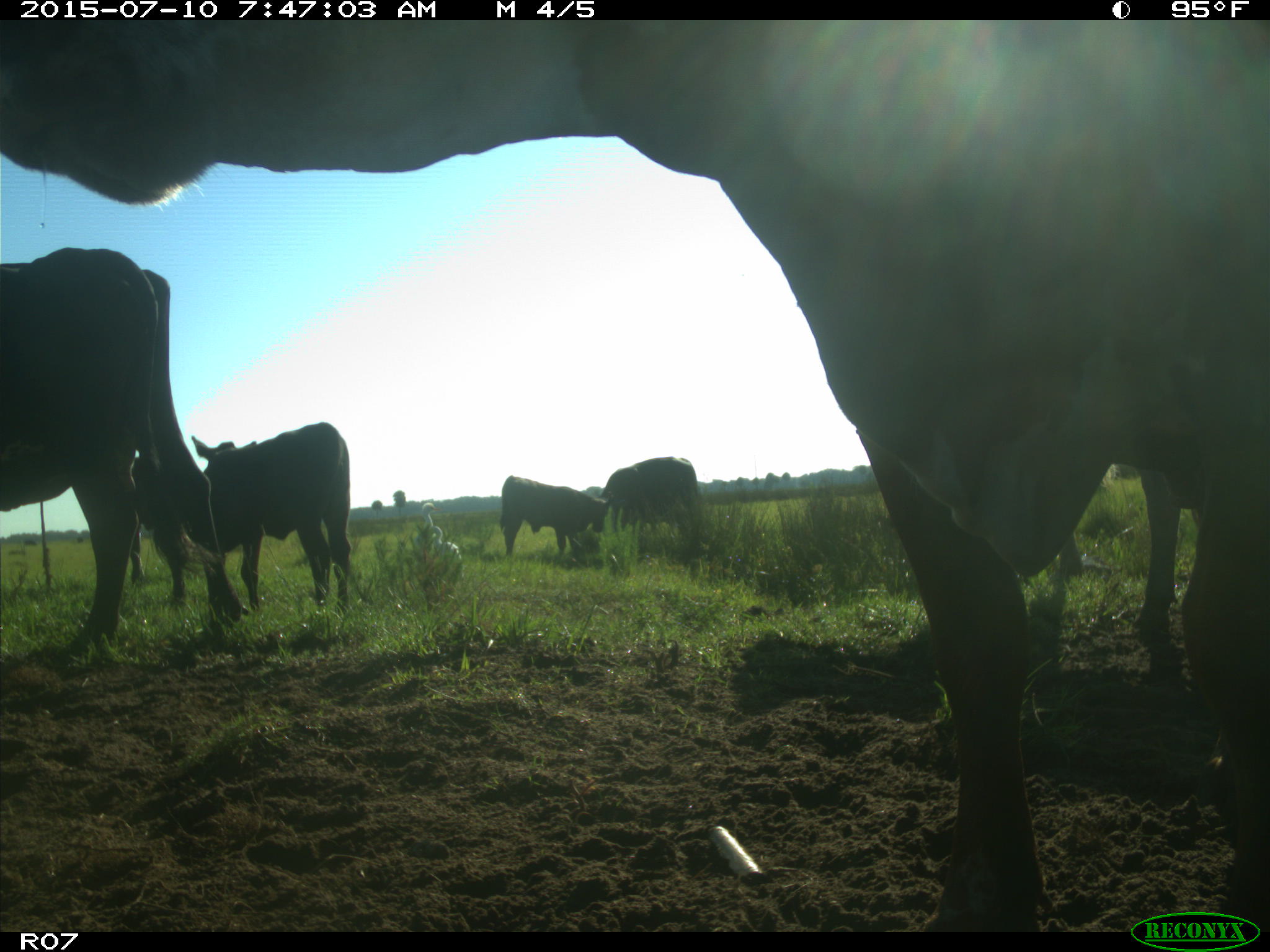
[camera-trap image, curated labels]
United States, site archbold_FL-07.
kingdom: Animalia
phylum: Chordata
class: Mammalia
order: Artiodactyla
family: Bovidae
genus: Bos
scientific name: Bos taurus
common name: domestic cow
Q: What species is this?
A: Bos taurus (domestic cow).